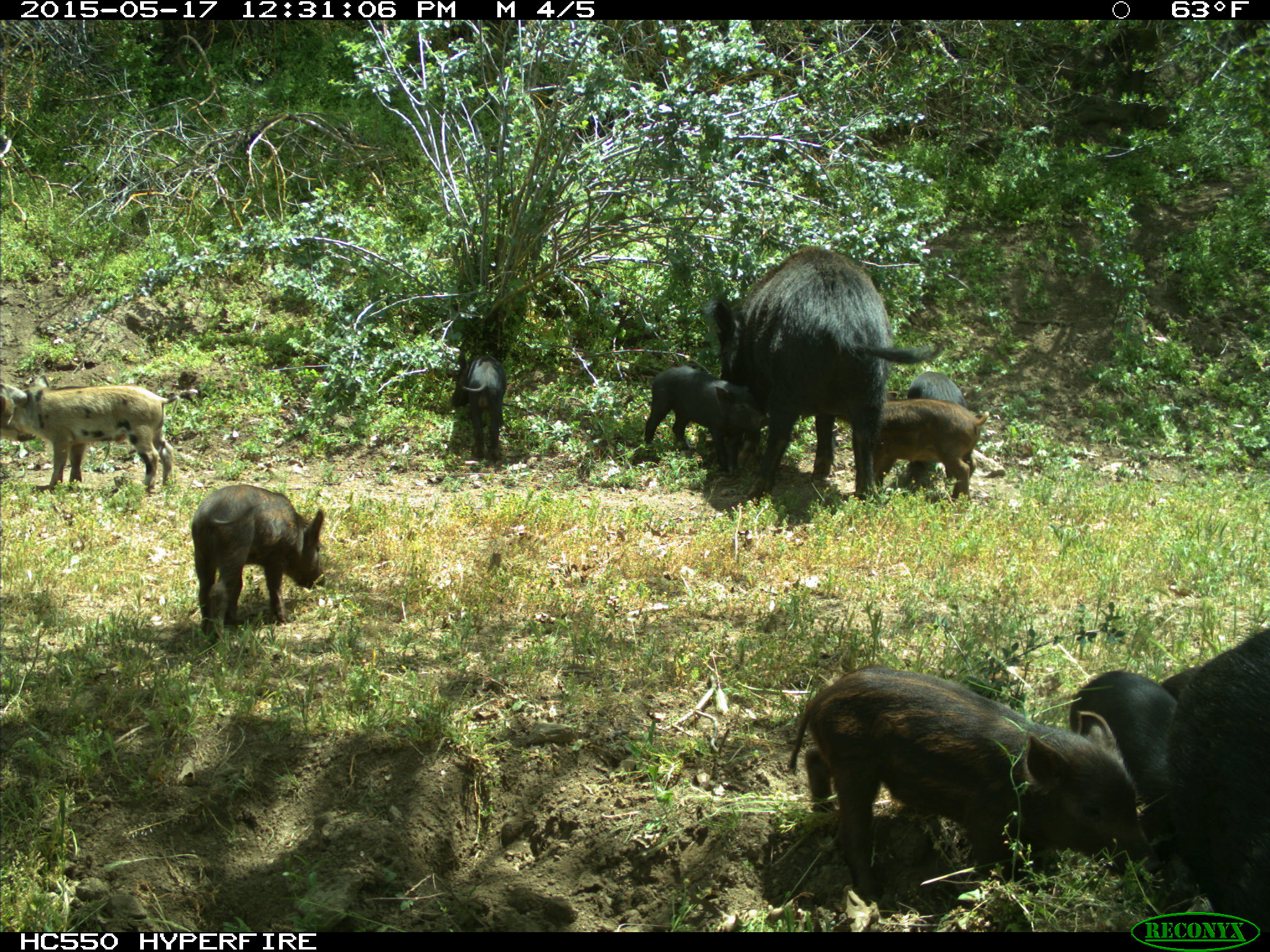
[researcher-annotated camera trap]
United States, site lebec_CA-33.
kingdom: Animalia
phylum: Chordata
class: Mammalia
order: Artiodactyla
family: Suidae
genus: Sus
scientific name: Sus scrofa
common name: wild boar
Sus scrofa (wild boar).